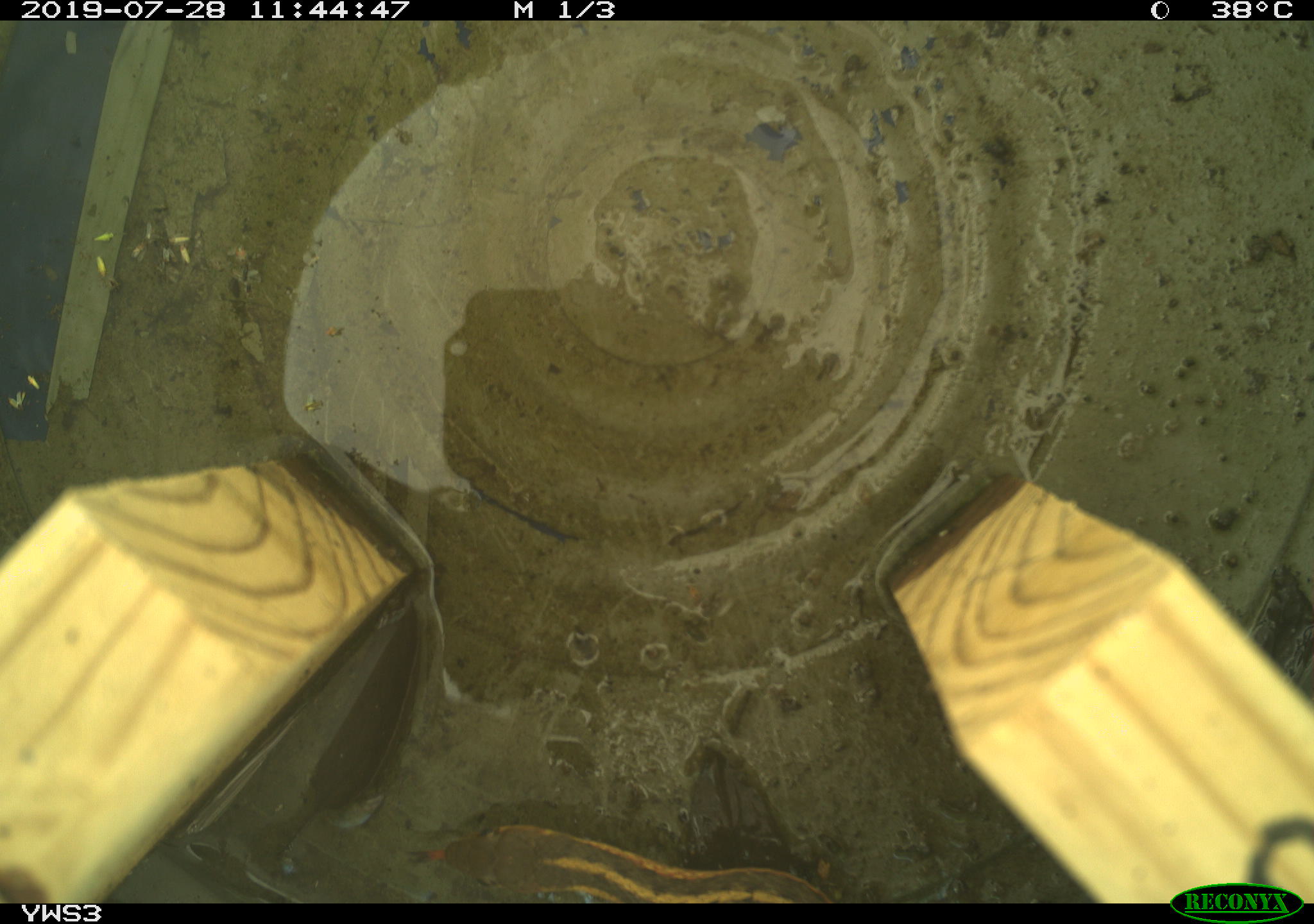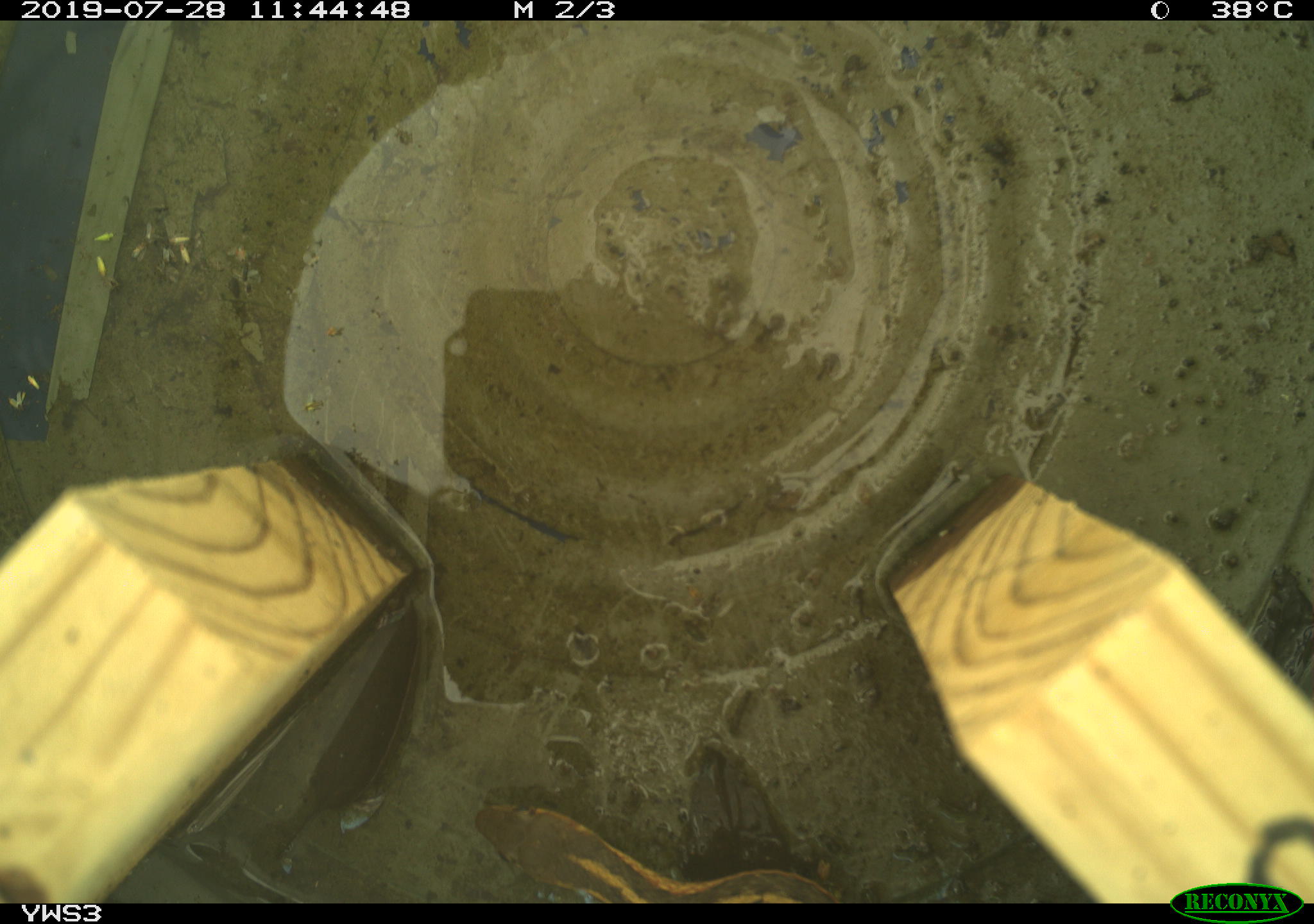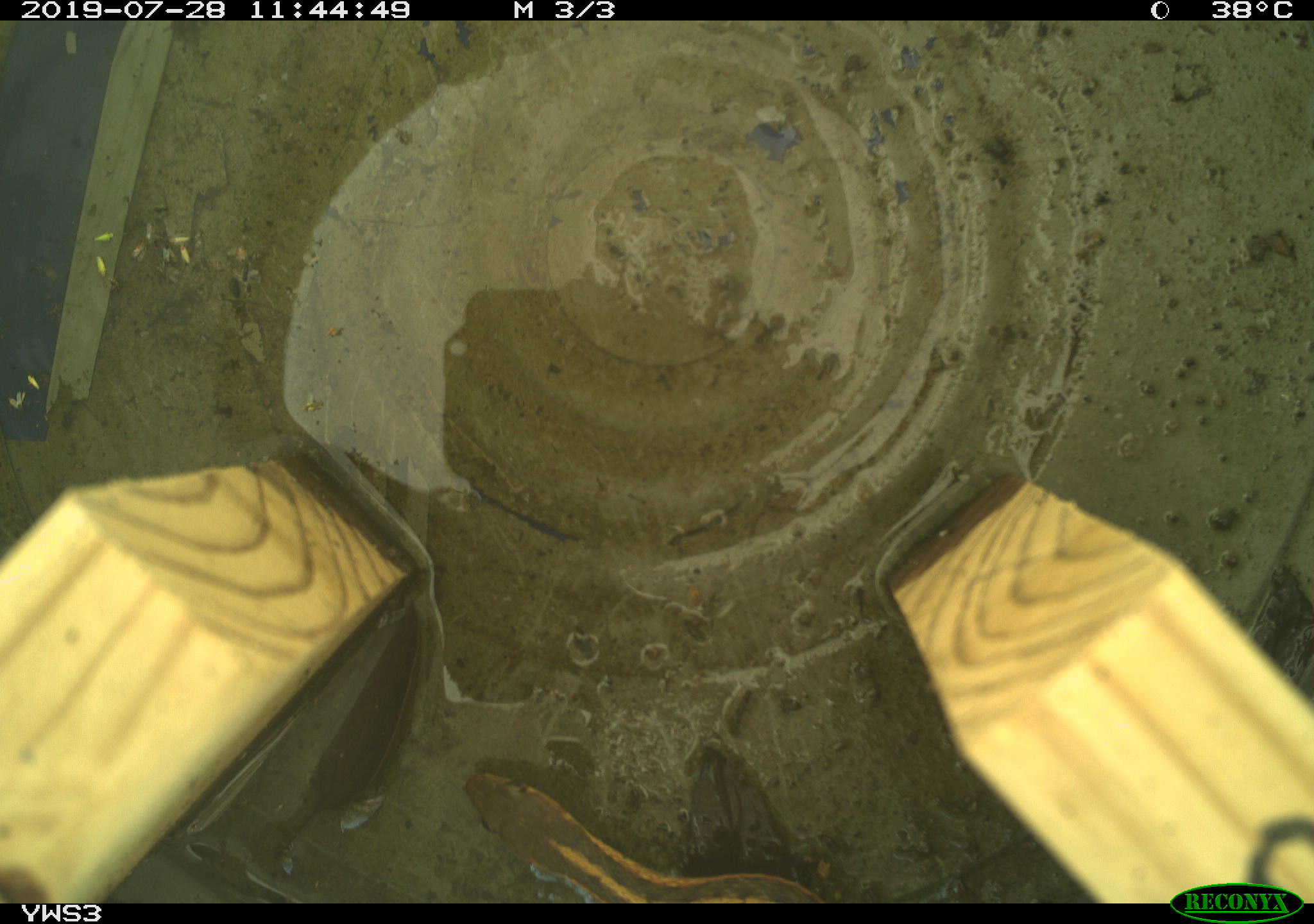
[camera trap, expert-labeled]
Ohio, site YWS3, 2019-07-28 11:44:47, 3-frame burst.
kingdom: Animalia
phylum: Chordata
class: Reptilia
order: Squamata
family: Colubridae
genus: Thamnophis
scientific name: Thamnophis sirtalis sirtalis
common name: eastern gartersnake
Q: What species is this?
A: Eastern gartersnake (Thamnophis sirtalis sirtalis).